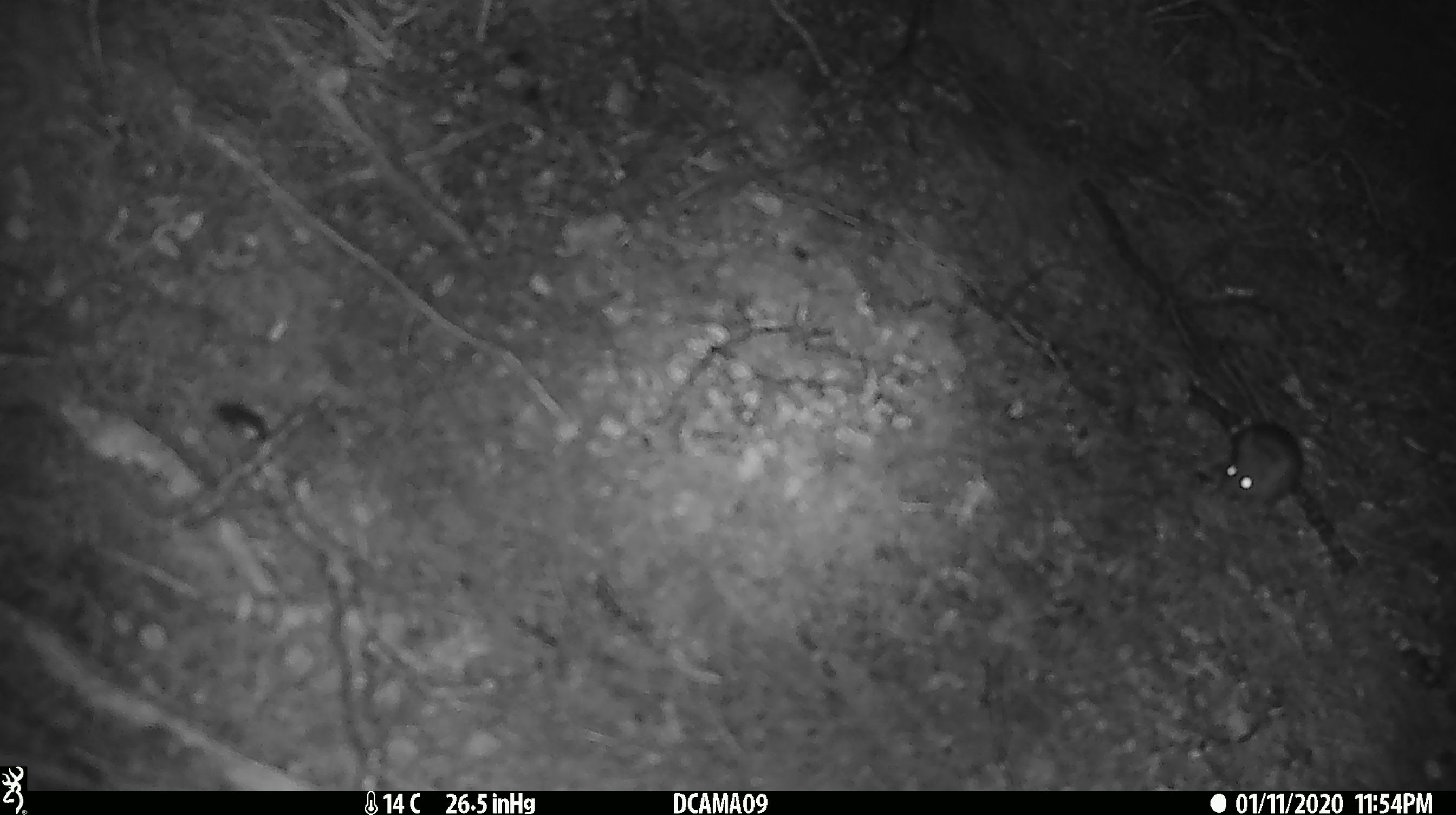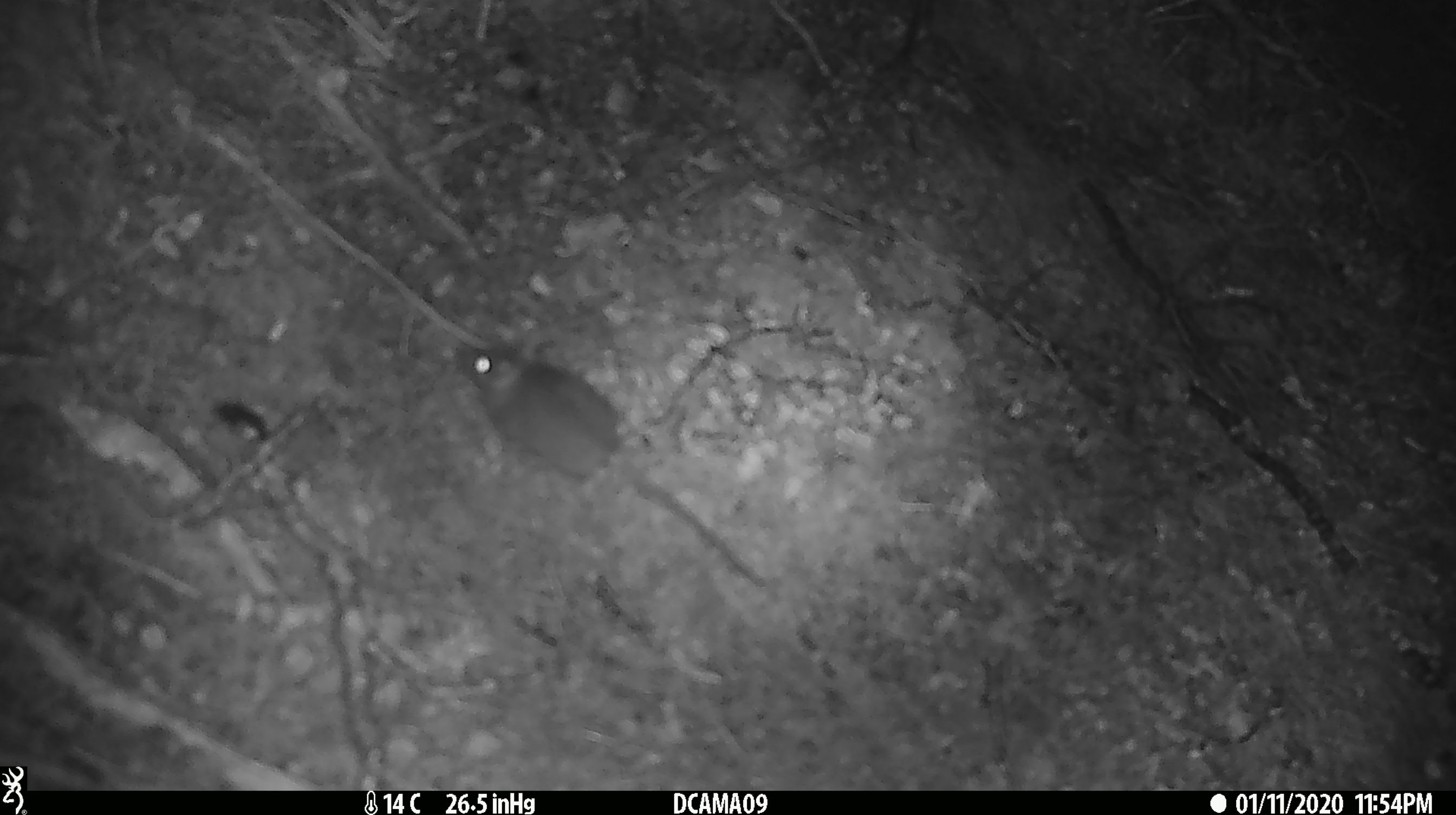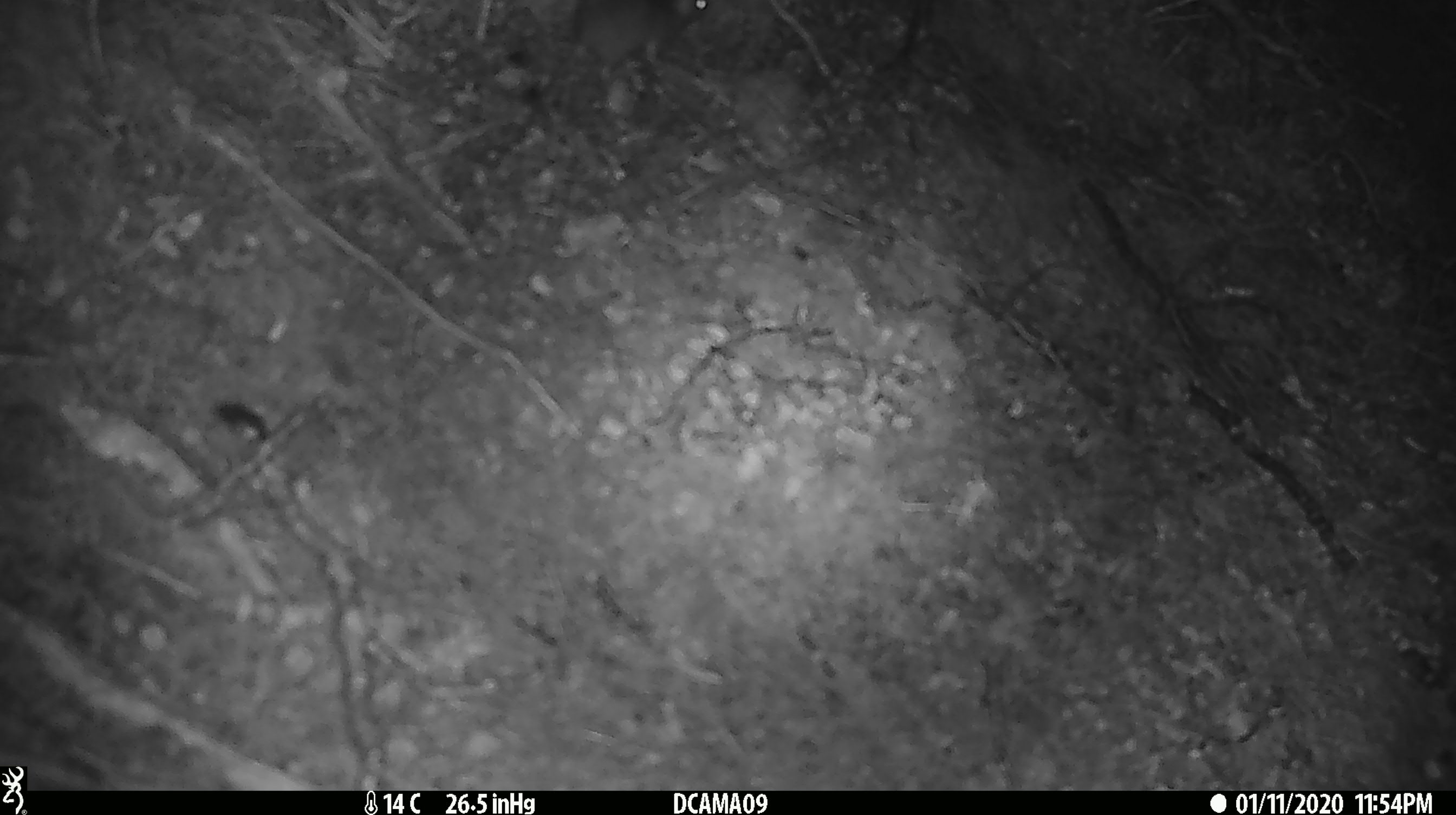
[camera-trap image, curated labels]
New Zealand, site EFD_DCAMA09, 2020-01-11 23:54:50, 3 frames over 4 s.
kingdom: Animalia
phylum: Chordata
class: Mammalia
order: Rodentia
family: Muridae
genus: Mus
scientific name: Mus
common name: mouse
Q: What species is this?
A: Mouse (Mus).